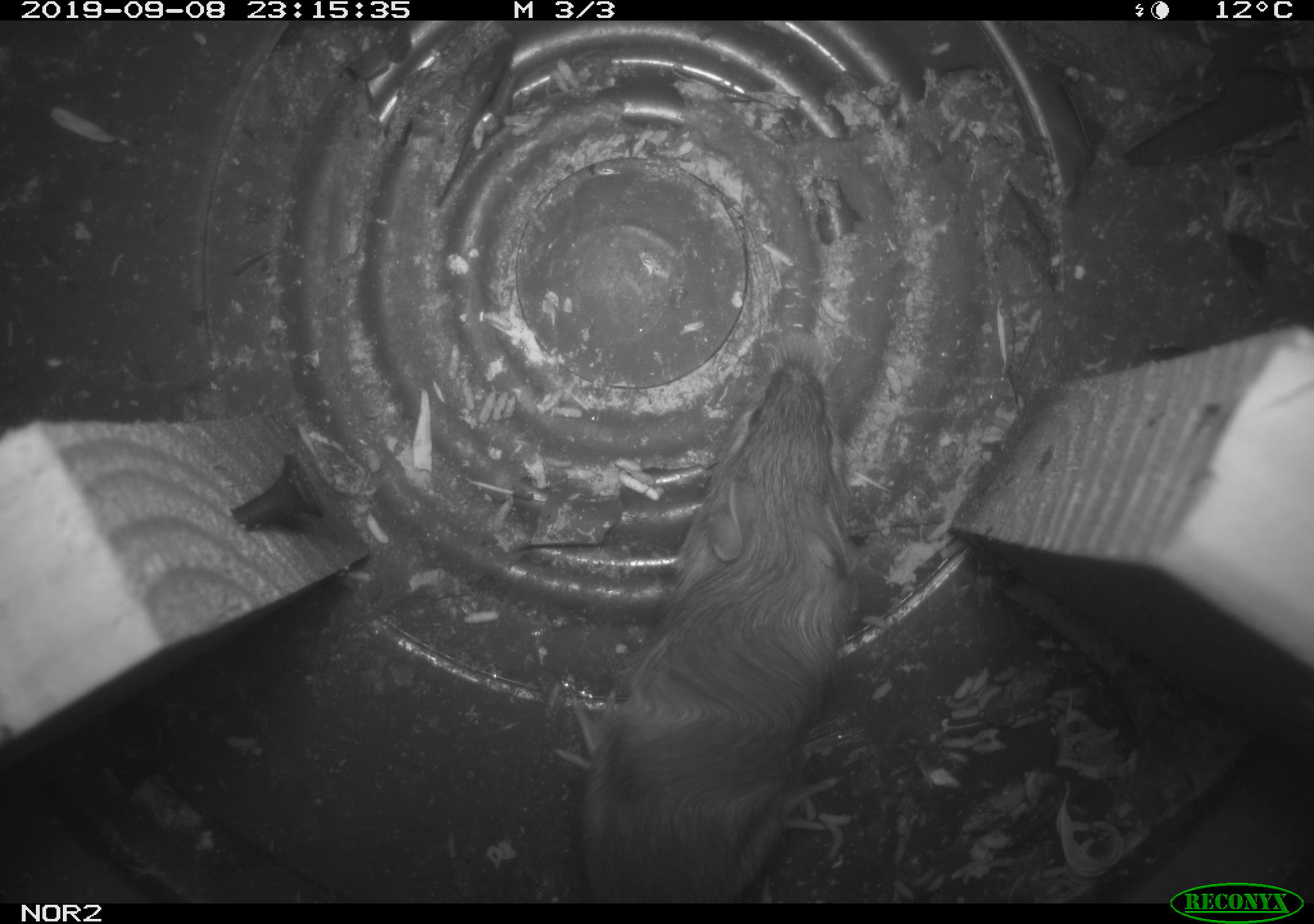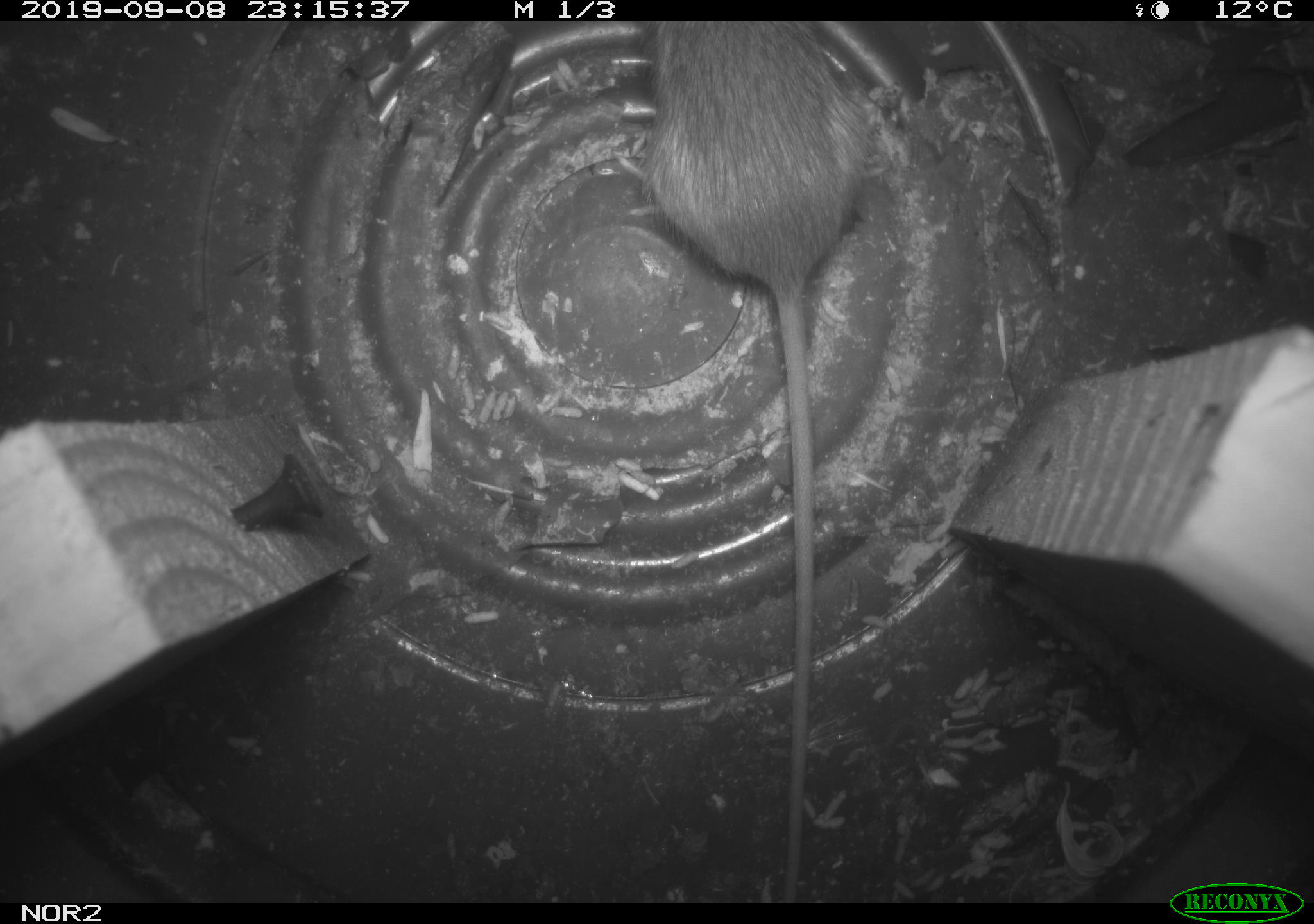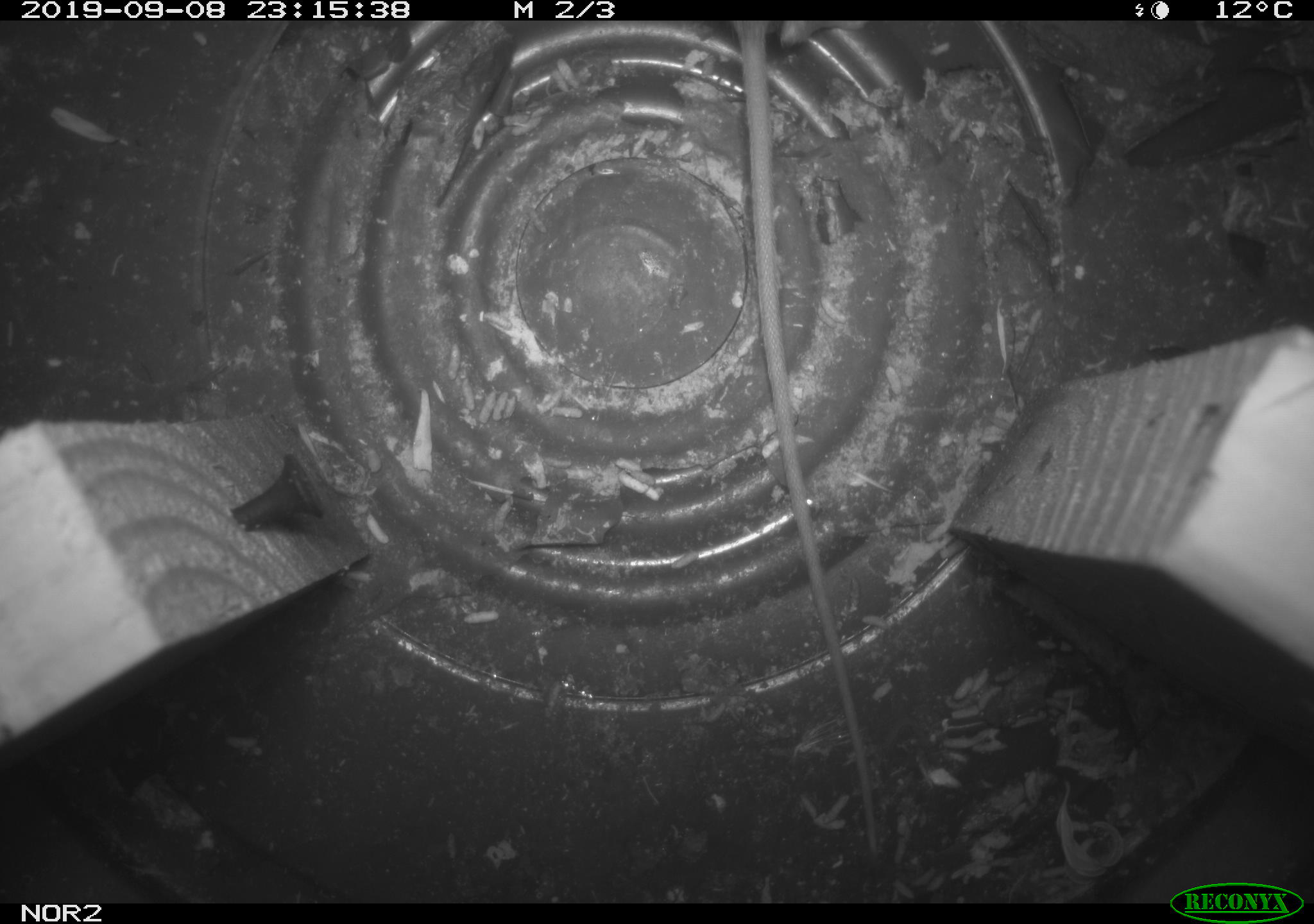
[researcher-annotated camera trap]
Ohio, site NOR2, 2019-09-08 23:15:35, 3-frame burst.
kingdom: Animalia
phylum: Chordata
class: Mammalia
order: Rodentia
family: Zapodidae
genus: Napaeozapus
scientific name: Napaeozapus insignis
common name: woodland jumping mouse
Woodland jumping mouse (Napaeozapus insignis).